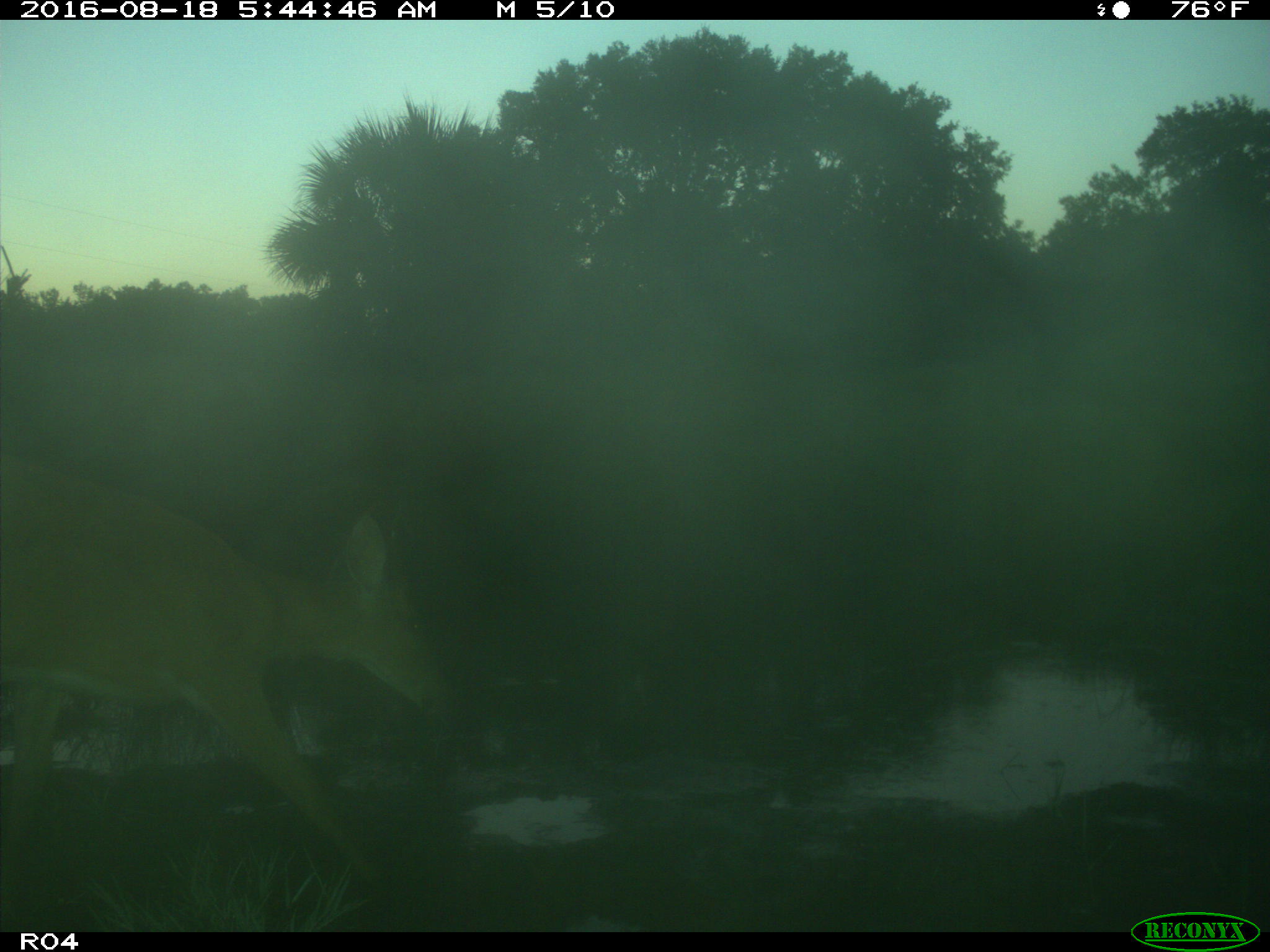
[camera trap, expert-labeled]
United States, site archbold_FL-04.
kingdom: Animalia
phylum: Chordata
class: Mammalia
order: Artiodactyla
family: Cervidae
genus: Odocoileus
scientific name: Odocoileus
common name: deer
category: unidentified deer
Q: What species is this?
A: Unidentified deer (deer) (Odocoileus).